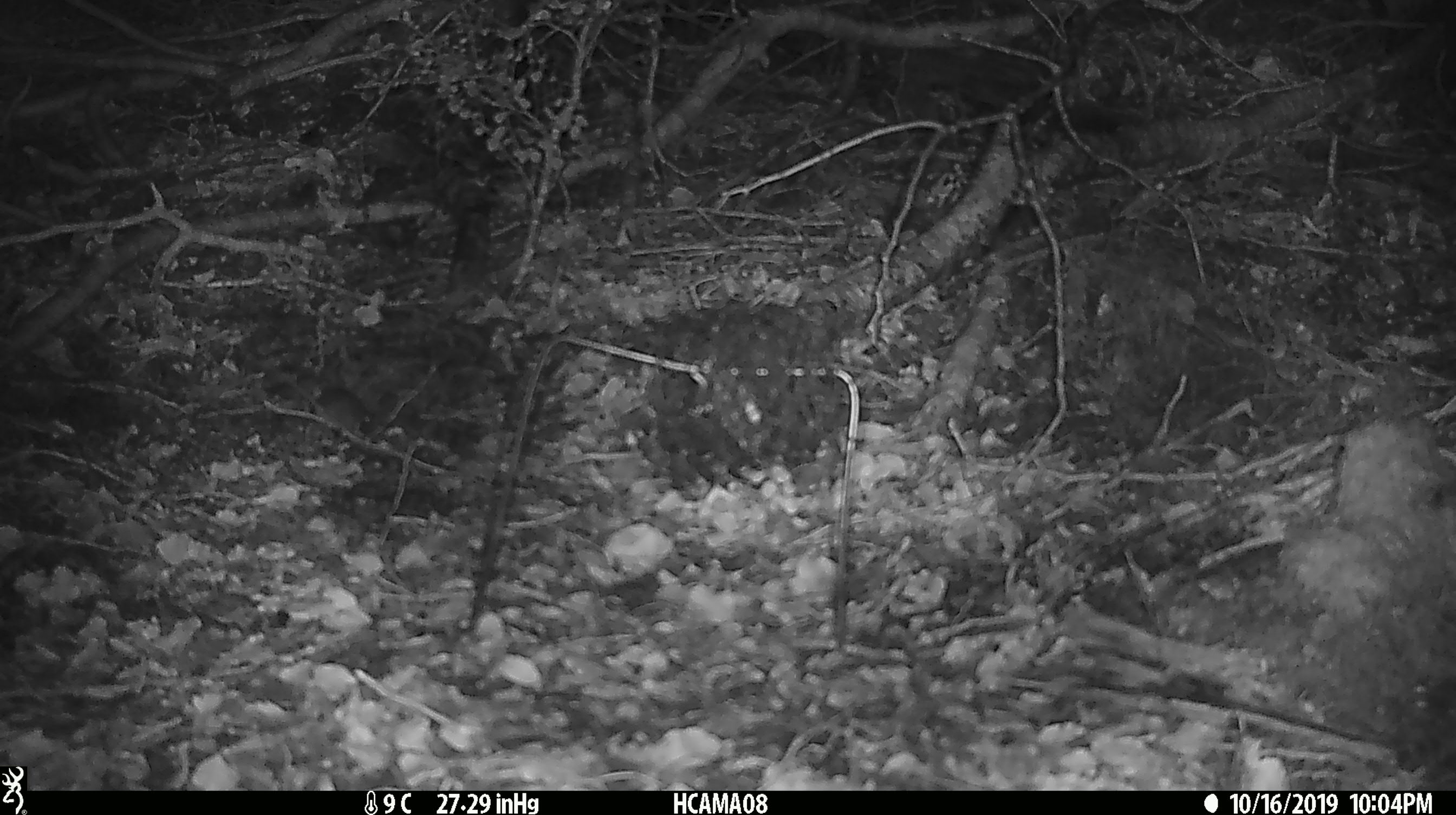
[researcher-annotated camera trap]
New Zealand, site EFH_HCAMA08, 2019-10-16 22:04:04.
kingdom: Animalia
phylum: Chordata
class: Mammalia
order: Rodentia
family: Muridae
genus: Mus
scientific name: Mus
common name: mouse